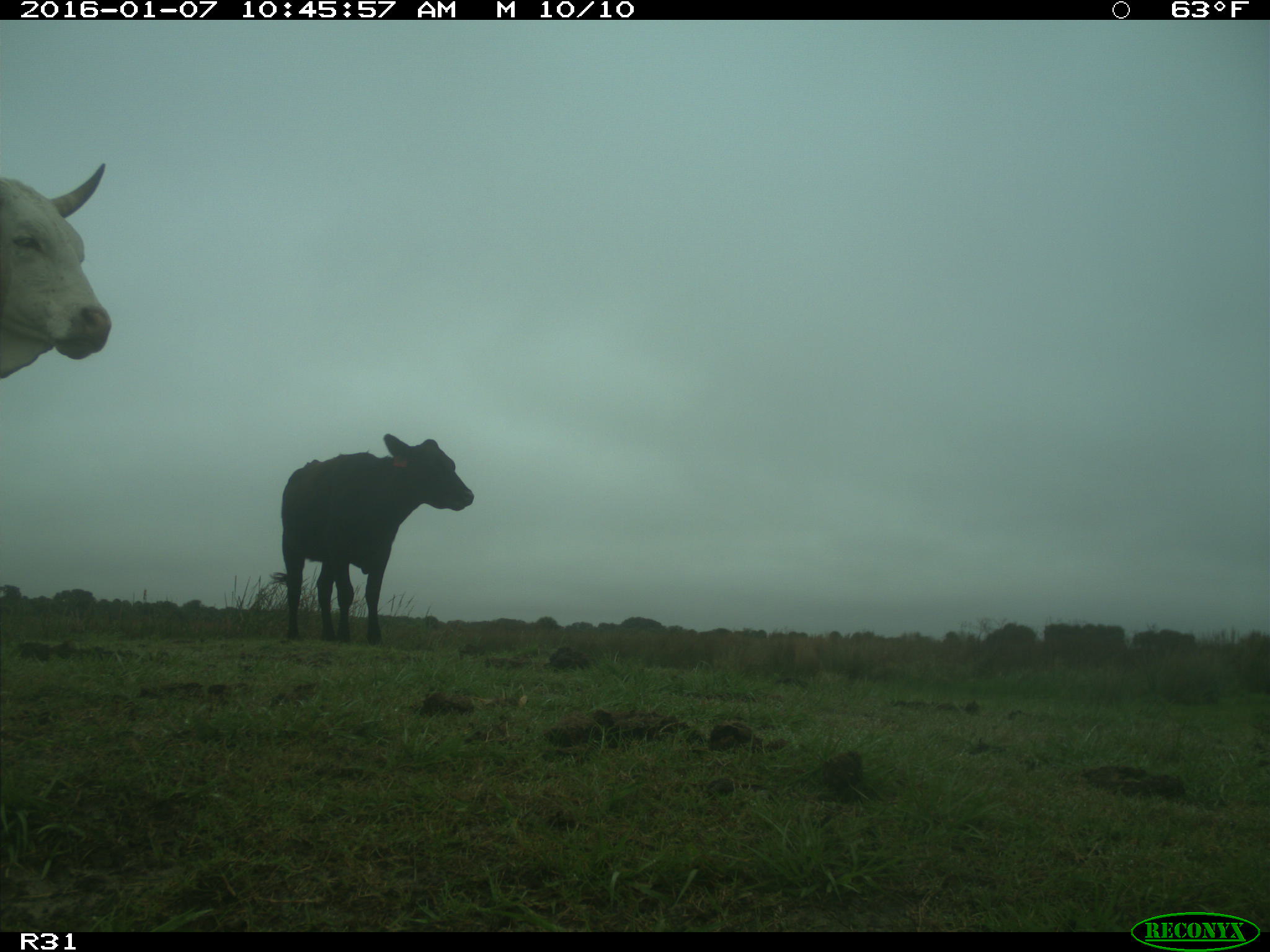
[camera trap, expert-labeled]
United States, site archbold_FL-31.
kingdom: Animalia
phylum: Chordata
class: Mammalia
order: Artiodactyla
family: Bovidae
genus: Bos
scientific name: Bos taurus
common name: domestic cow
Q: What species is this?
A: Bos taurus (domestic cow).